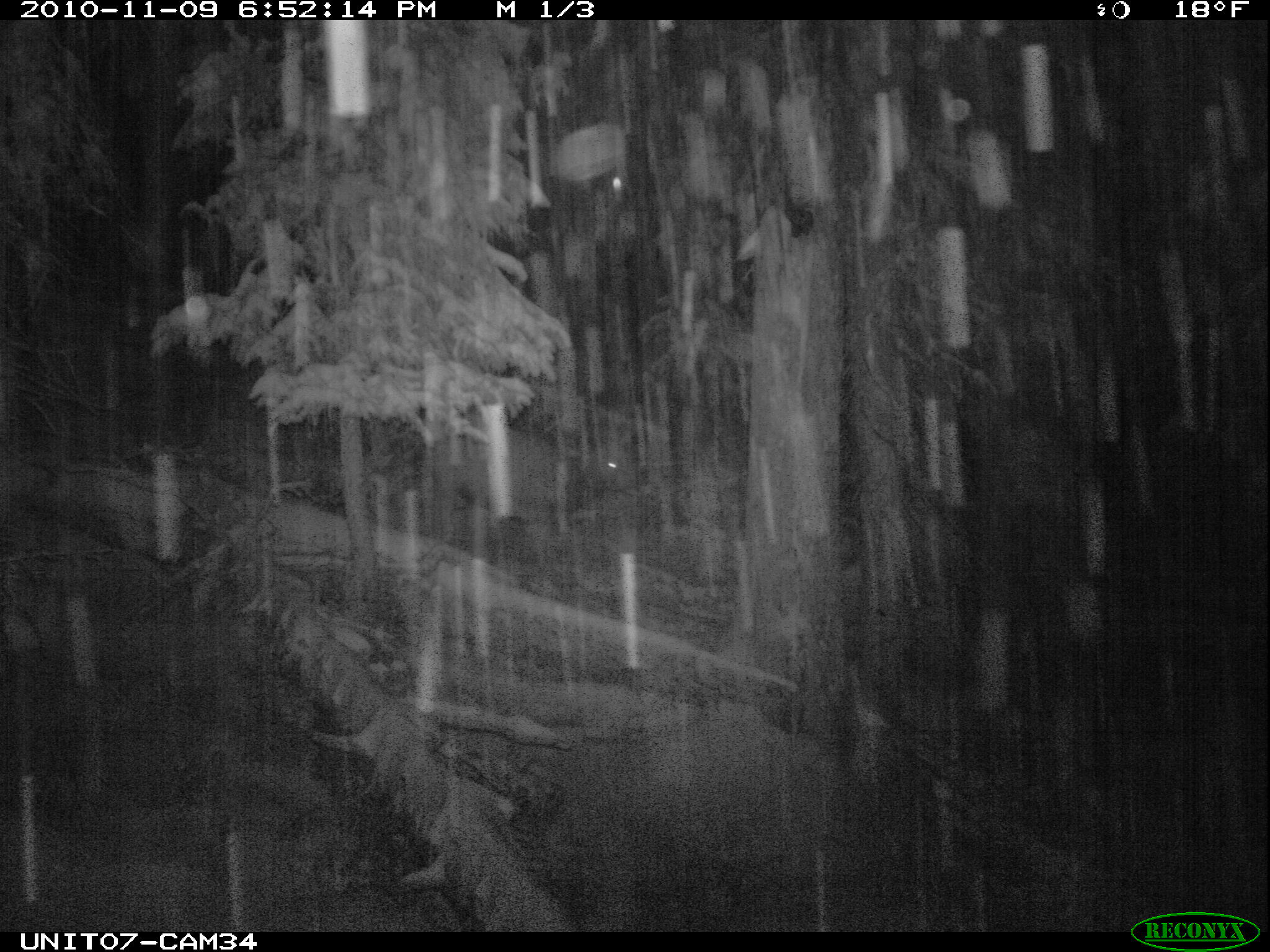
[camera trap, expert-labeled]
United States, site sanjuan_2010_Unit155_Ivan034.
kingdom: Animalia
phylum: Chordata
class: Mammalia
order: Artiodactyla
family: Cervidae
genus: Cervus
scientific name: Cervus elaphus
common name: red deer